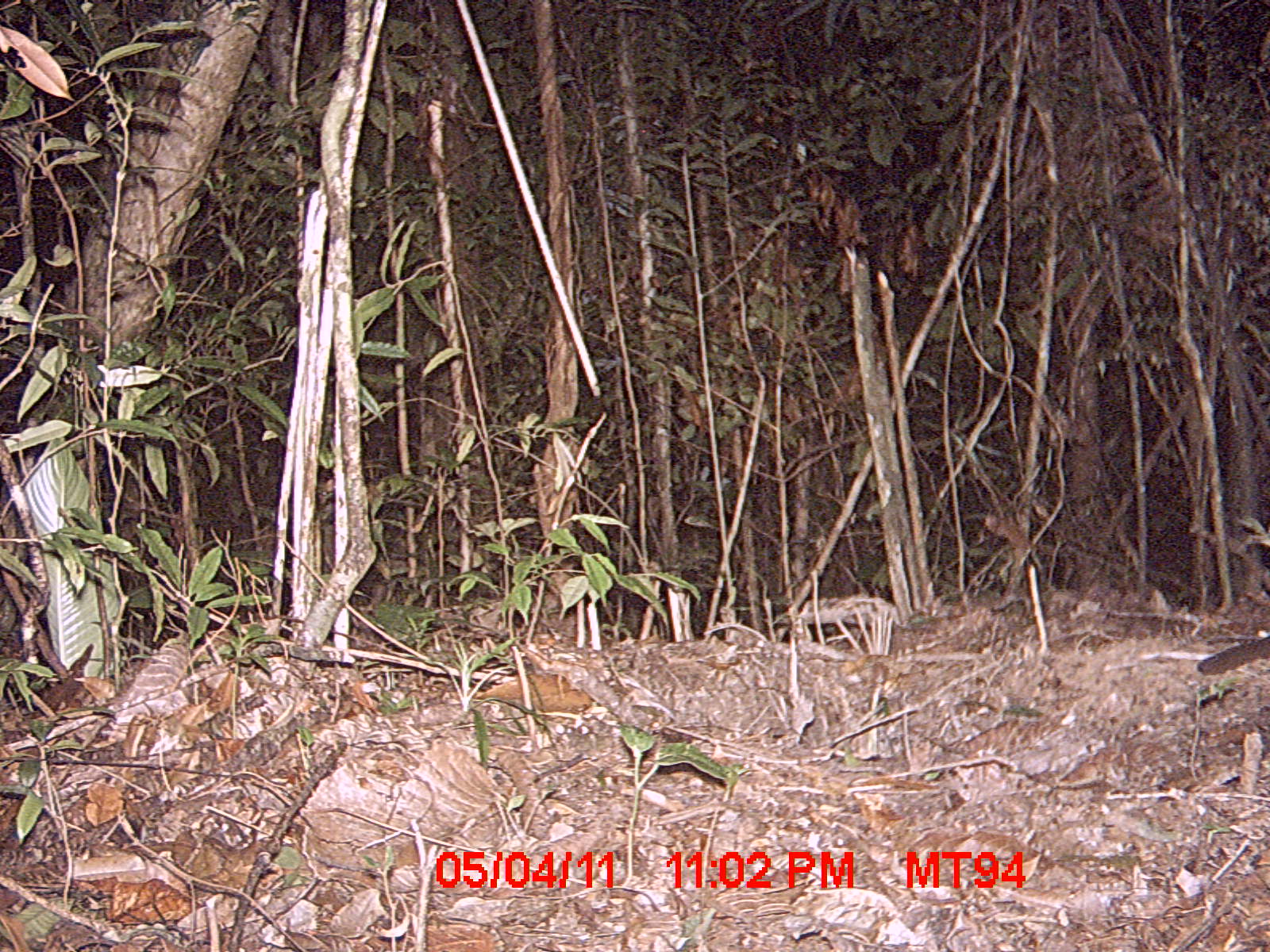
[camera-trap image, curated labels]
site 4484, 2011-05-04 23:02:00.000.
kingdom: Animalia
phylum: Chordata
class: Mammalia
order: Carnivora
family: Eupleridae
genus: Cryptoprocta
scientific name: Cryptoprocta ferox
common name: fossa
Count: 1.